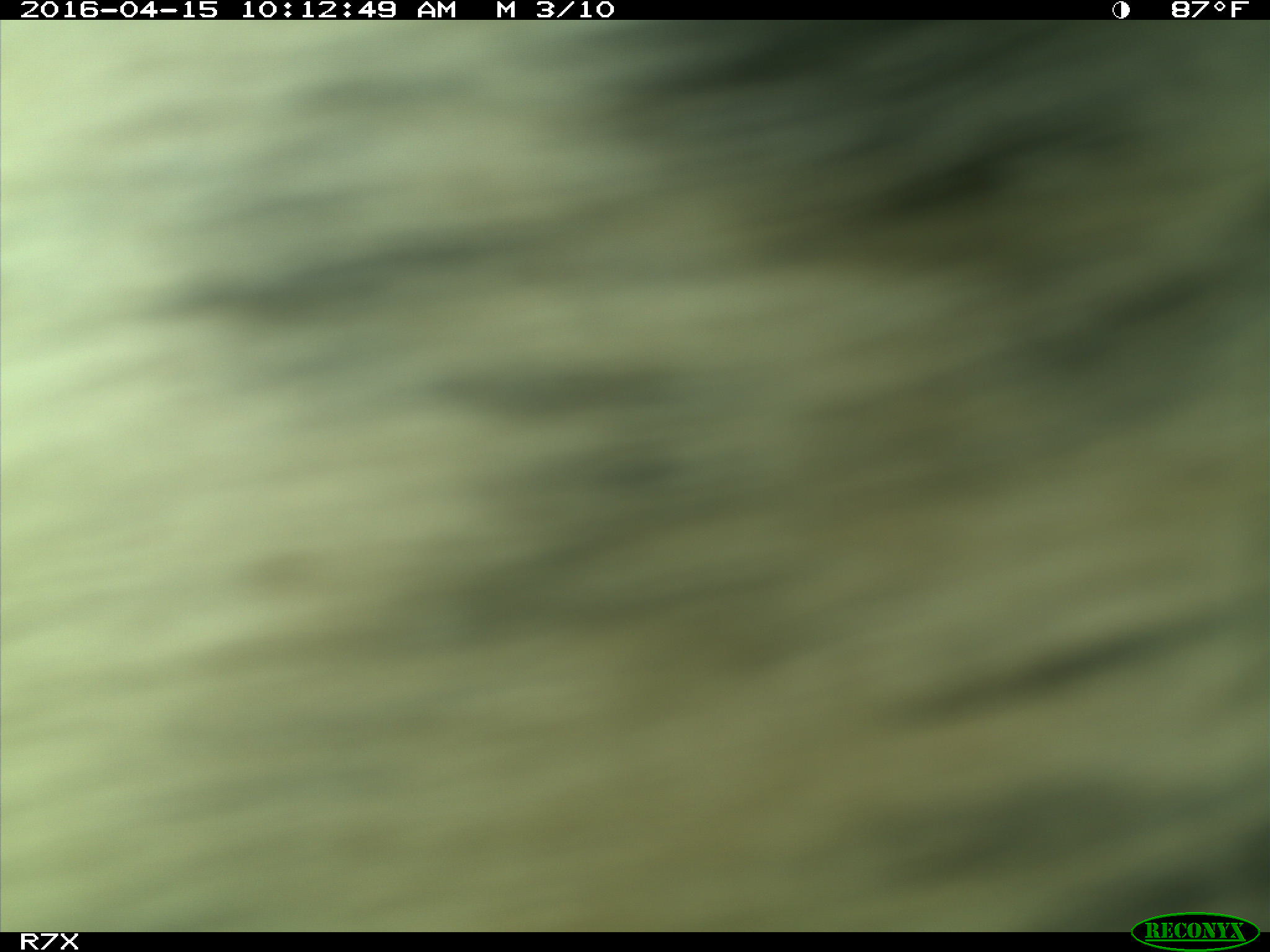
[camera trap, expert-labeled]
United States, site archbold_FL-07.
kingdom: Animalia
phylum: Chordata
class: Mammalia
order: Artiodactyla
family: Bovidae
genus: Bos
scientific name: Bos taurus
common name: domestic cow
Bos taurus (domestic cow).